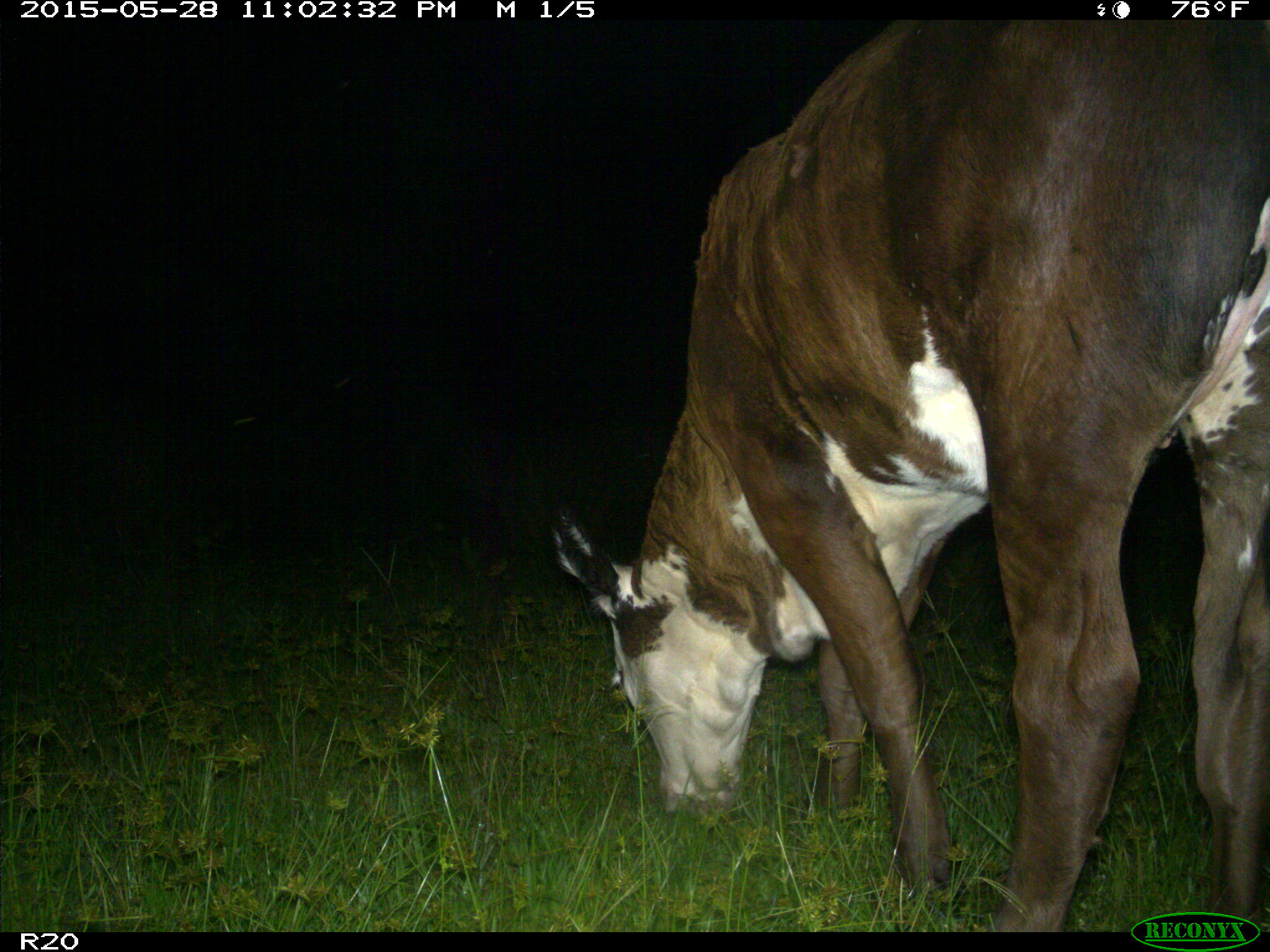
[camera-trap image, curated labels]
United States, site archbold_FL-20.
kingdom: Animalia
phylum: Chordata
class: Mammalia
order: Artiodactyla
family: Bovidae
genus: Bos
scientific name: Bos taurus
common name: domestic cow